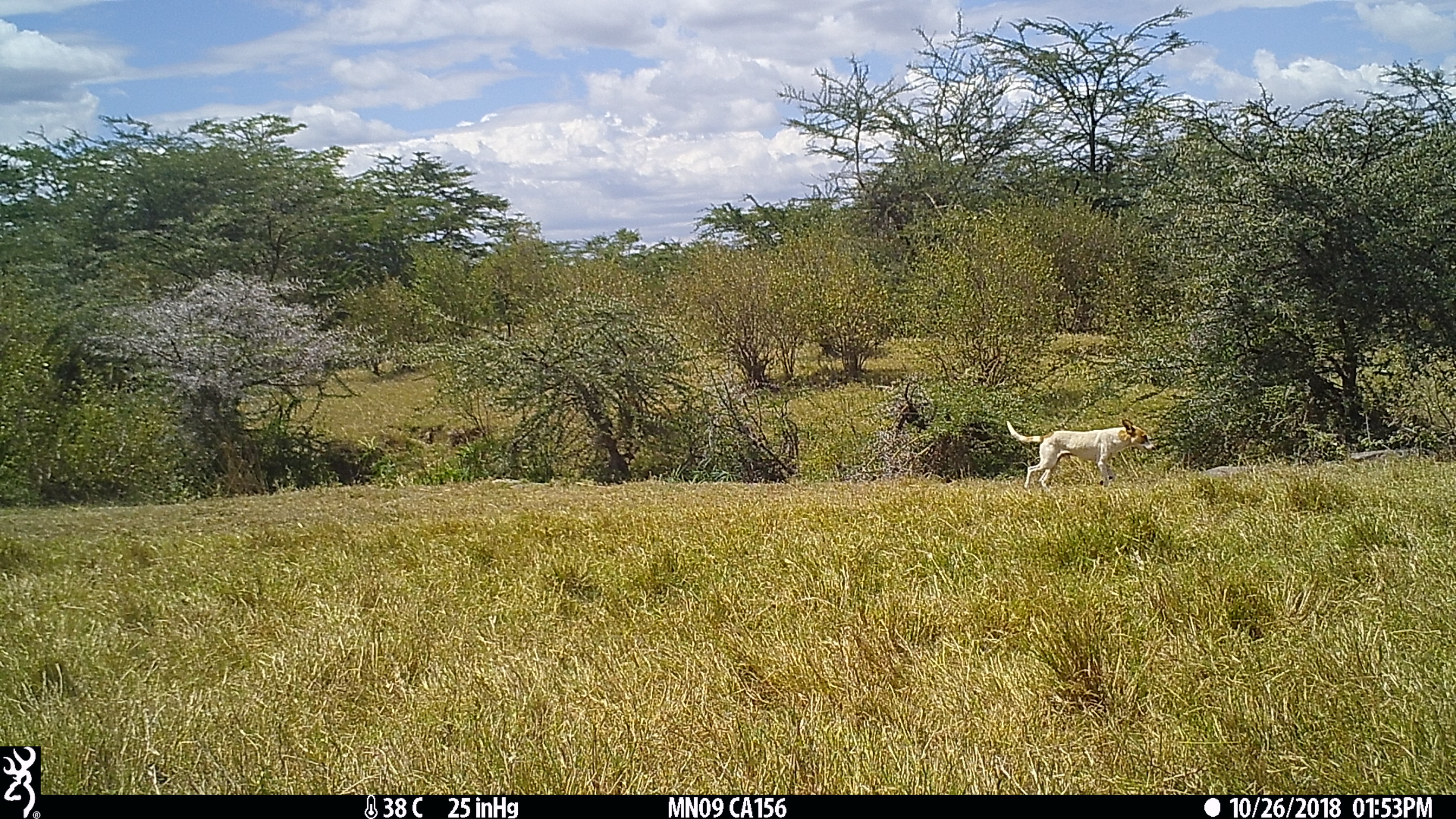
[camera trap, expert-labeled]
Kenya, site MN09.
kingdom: Animalia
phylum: Chordata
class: Mammalia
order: Carnivora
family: Canidae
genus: Canis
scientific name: Canis familiaris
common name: domestic dog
Domestic dog (Canis familiaris).